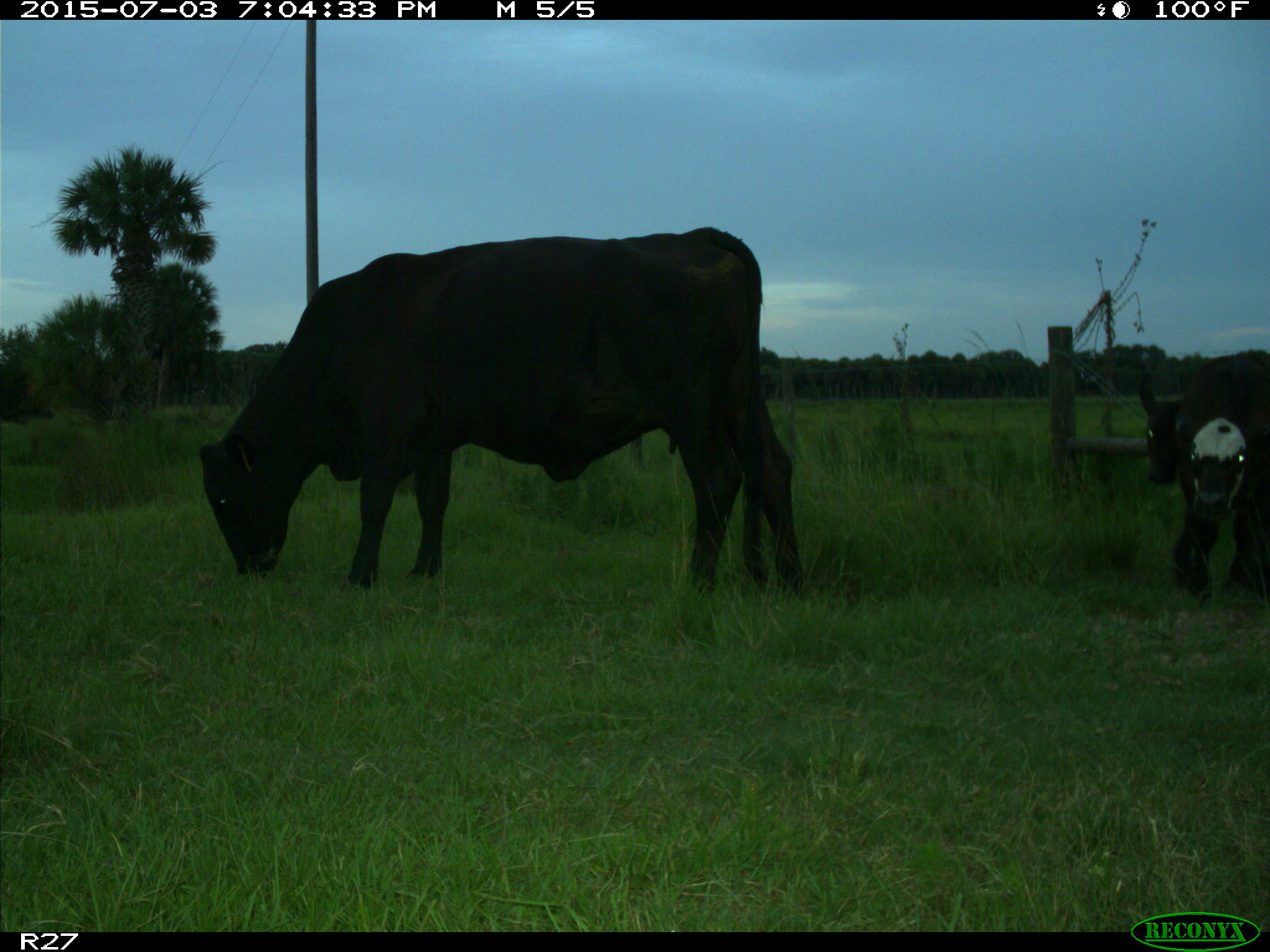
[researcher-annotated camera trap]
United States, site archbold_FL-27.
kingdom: Animalia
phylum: Chordata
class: Mammalia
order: Artiodactyla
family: Bovidae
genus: Bos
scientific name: Bos taurus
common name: domestic cow